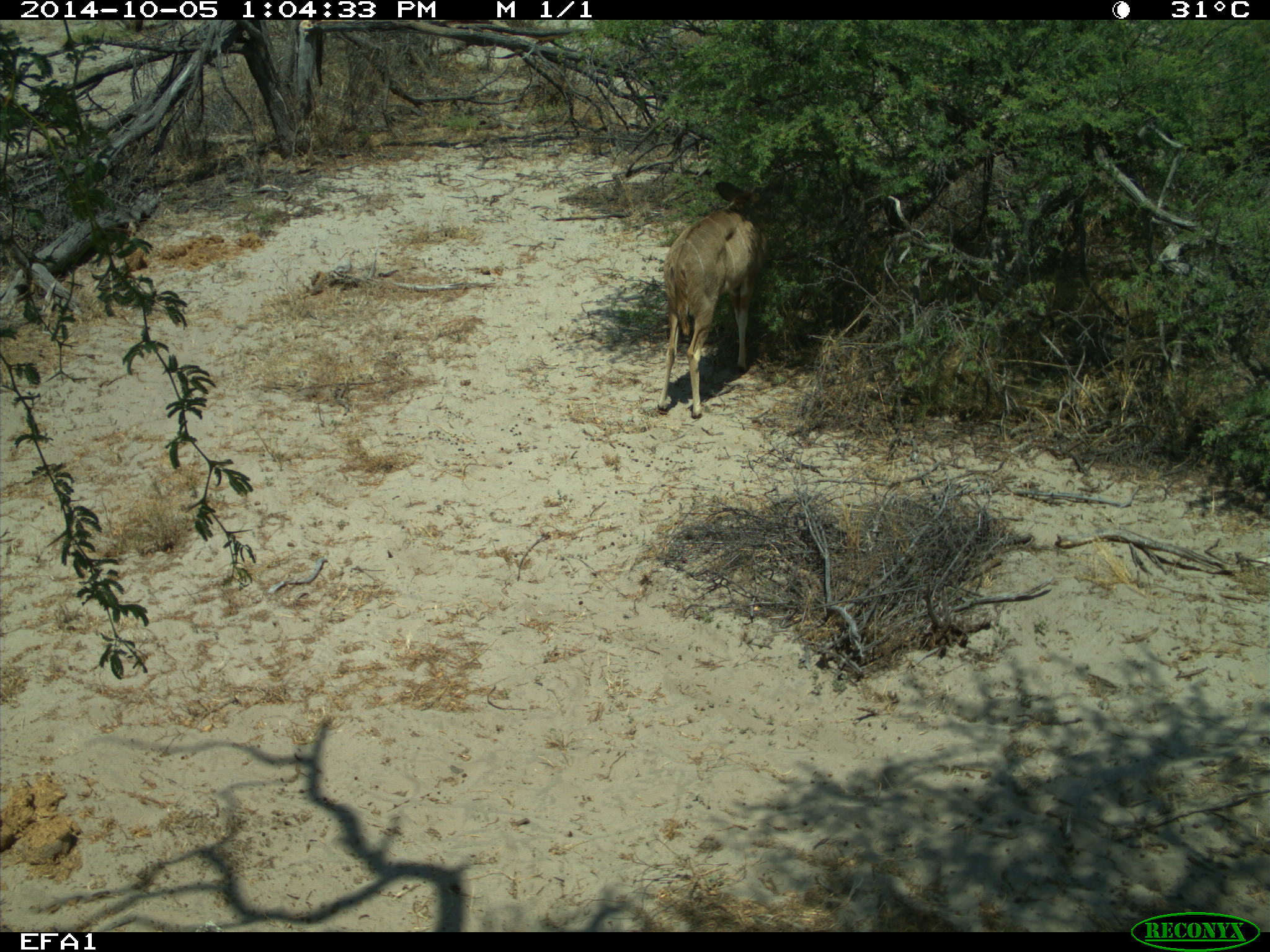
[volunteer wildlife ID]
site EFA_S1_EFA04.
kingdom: Animalia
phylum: Chordata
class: Mammalia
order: Artiodactyla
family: Bovidae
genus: Tragelaphus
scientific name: Tragelaphus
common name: kudu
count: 1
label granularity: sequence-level